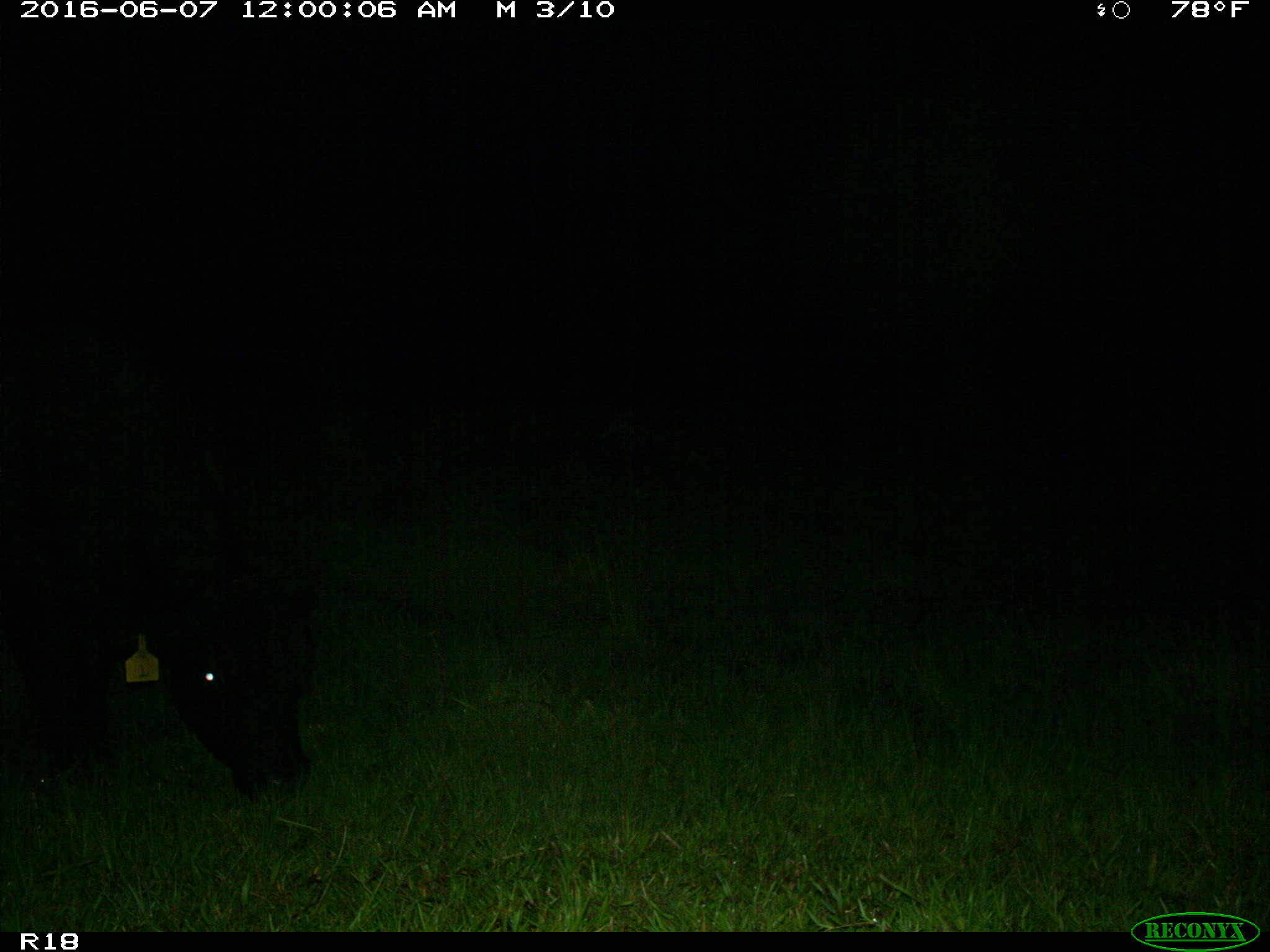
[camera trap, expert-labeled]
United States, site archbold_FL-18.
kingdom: Animalia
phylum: Chordata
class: Mammalia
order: Artiodactyla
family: Bovidae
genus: Bos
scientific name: Bos taurus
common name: domestic cow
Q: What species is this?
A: Bos taurus (domestic cow).